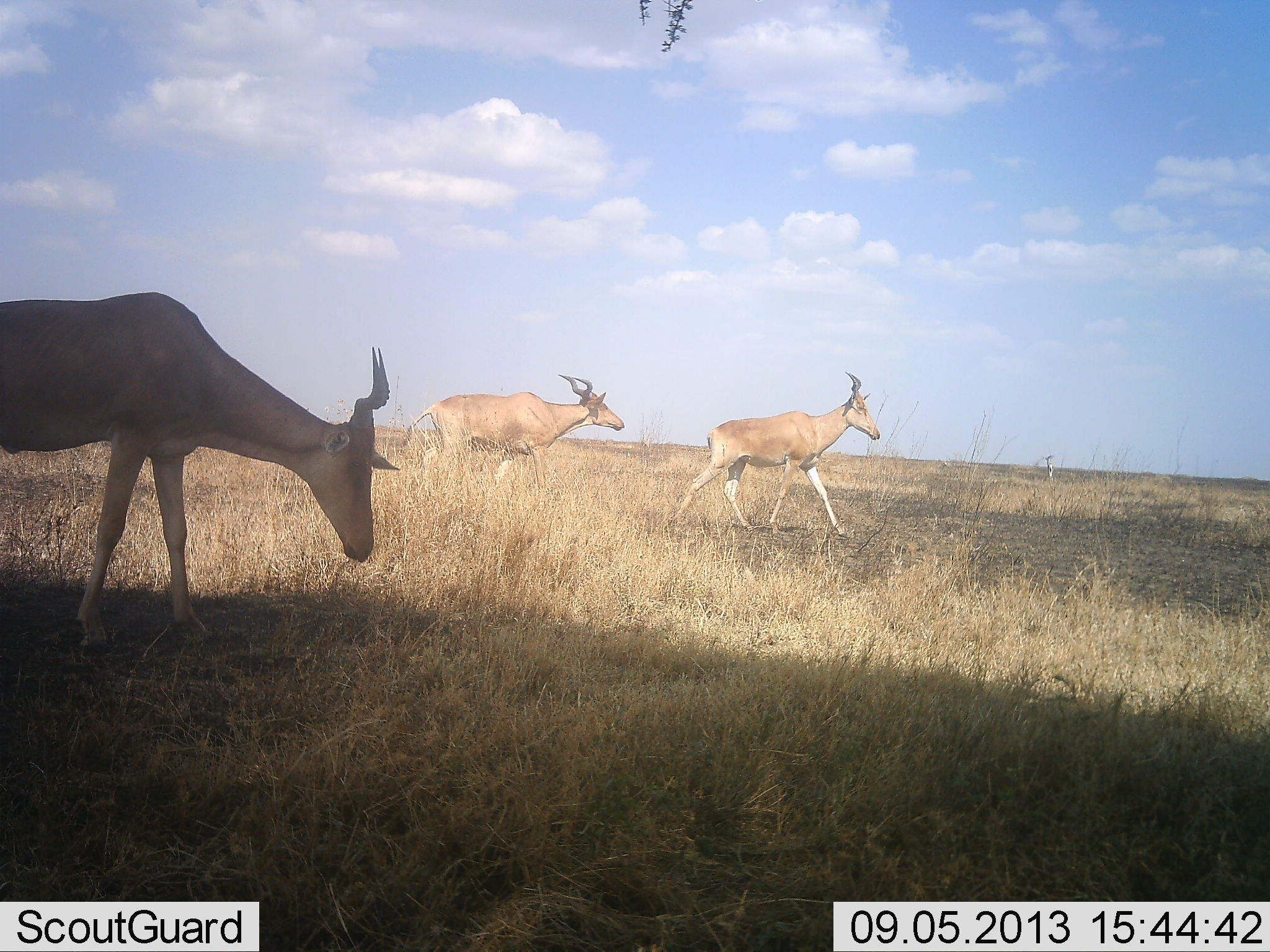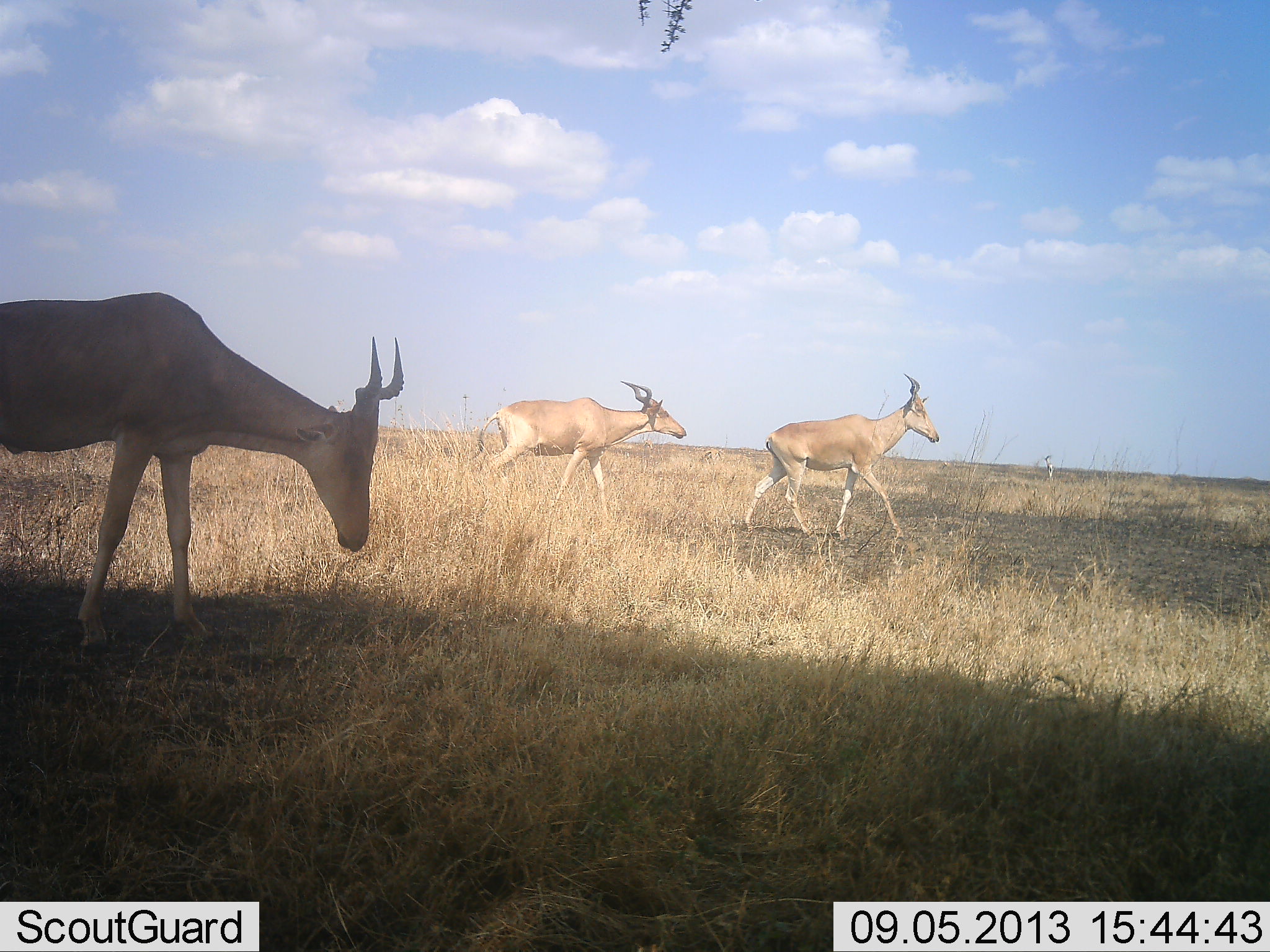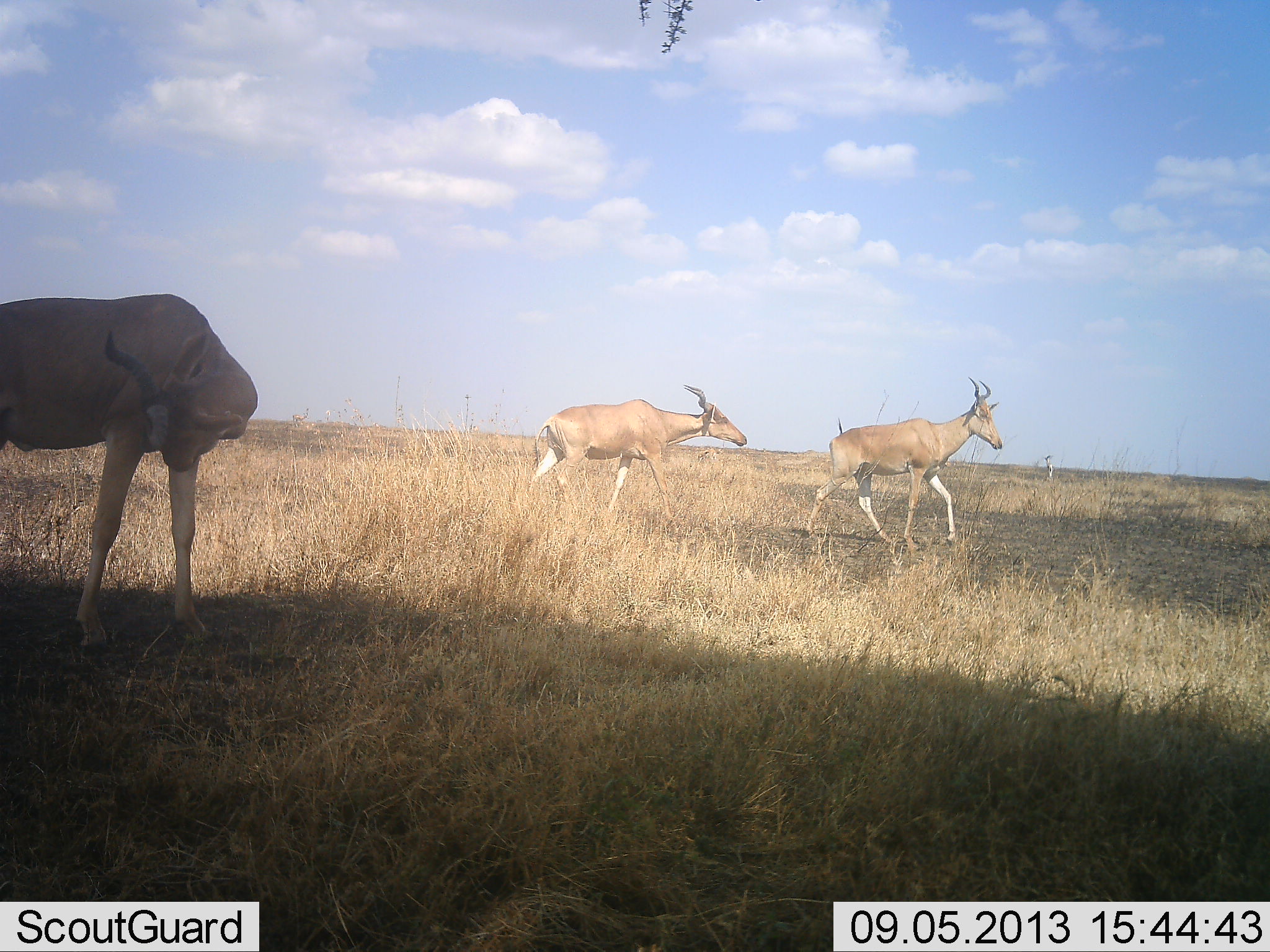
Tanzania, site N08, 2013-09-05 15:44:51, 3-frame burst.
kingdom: Animalia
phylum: Chordata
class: Mammalia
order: Artiodactyla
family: Bovidae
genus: Alcelaphus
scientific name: Alcelaphus buselaphus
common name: hartebeest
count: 3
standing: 56%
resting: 0%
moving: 100%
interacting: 6%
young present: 0%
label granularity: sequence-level